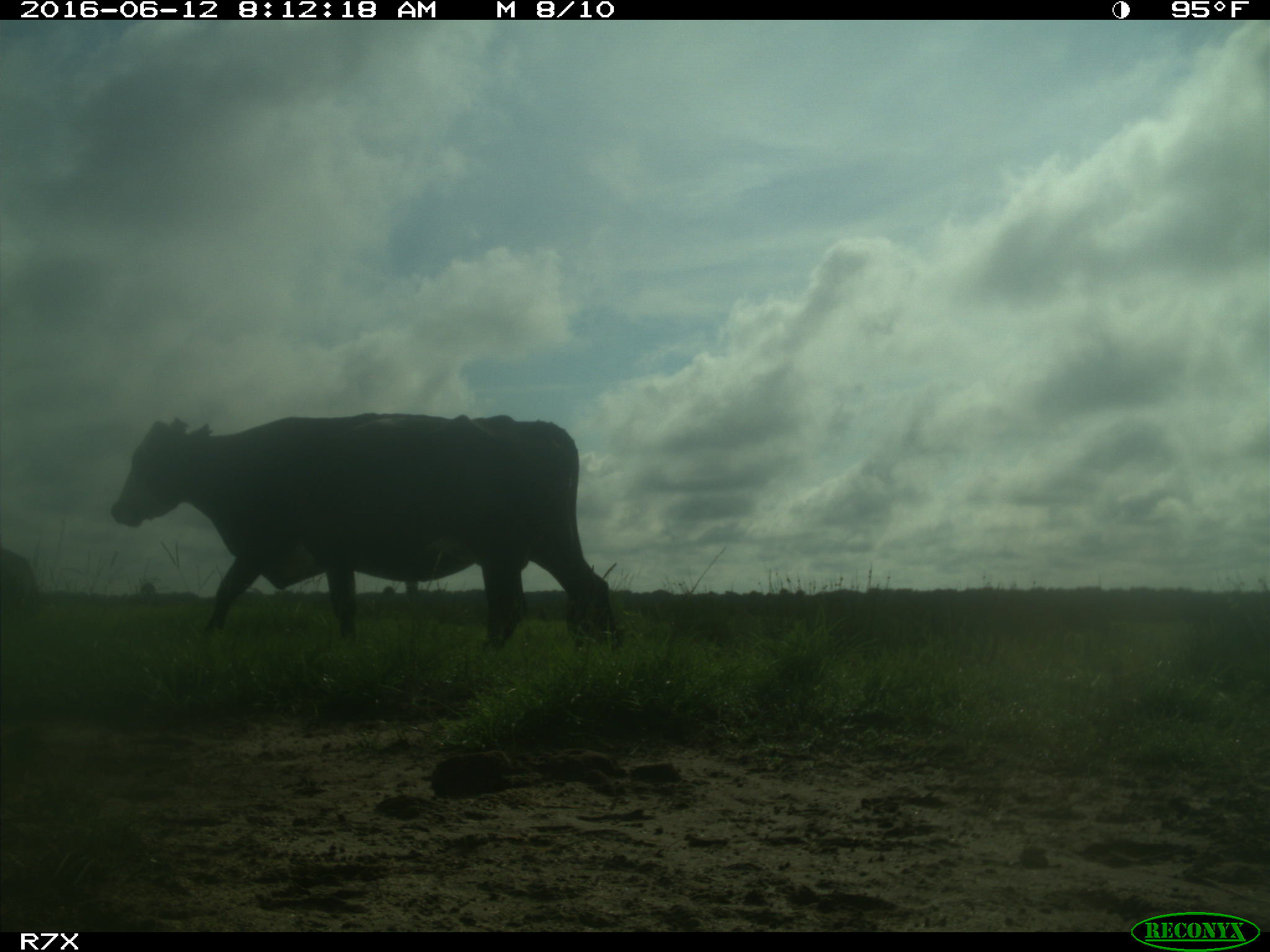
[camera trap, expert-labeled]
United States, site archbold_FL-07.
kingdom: Animalia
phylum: Chordata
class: Mammalia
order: Artiodactyla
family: Bovidae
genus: Bos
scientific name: Bos taurus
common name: domestic cow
Bos taurus (domestic cow).